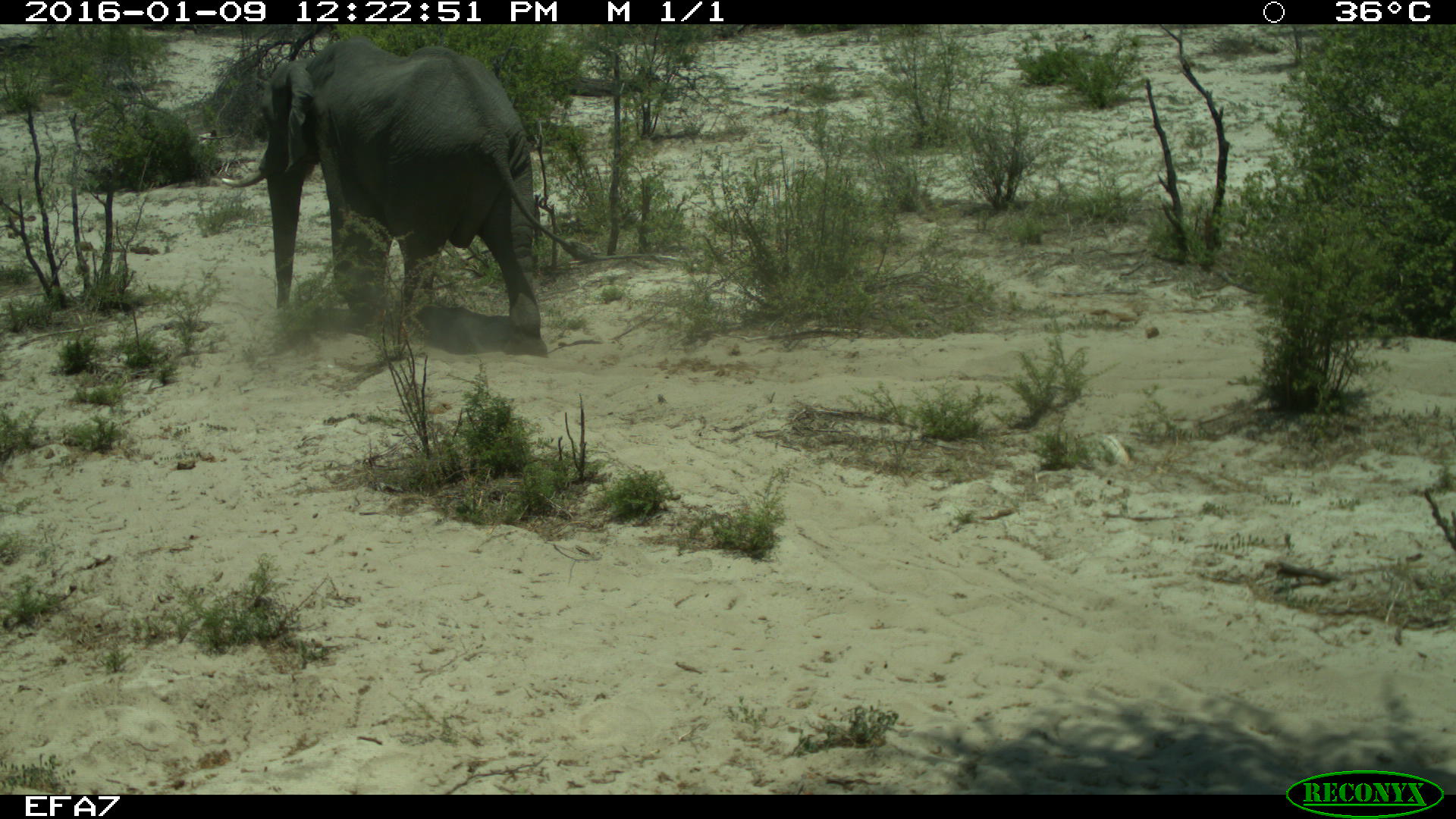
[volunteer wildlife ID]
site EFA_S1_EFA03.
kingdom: Animalia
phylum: Chordata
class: Mammalia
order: Proboscidea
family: Elephantidae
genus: Loxodonta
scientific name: Loxodonta africana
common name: african bush elephant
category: elephant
Elephant (african bush elephant) (Loxodonta africana), count 1. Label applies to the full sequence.